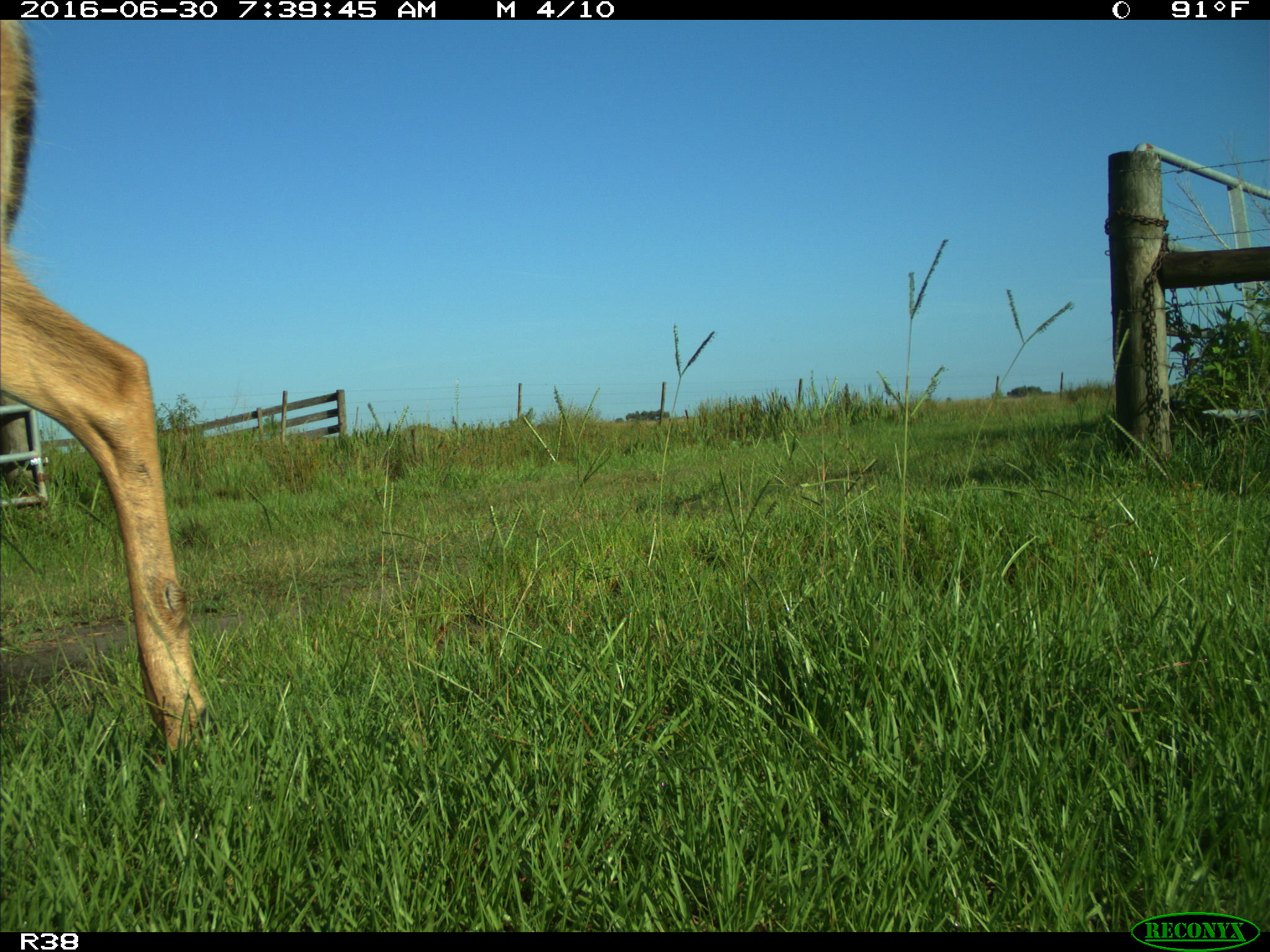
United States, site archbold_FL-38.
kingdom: Animalia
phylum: Chordata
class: Mammalia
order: Artiodactyla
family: Cervidae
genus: Odocoileus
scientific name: Odocoileus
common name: deer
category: unidentified deer